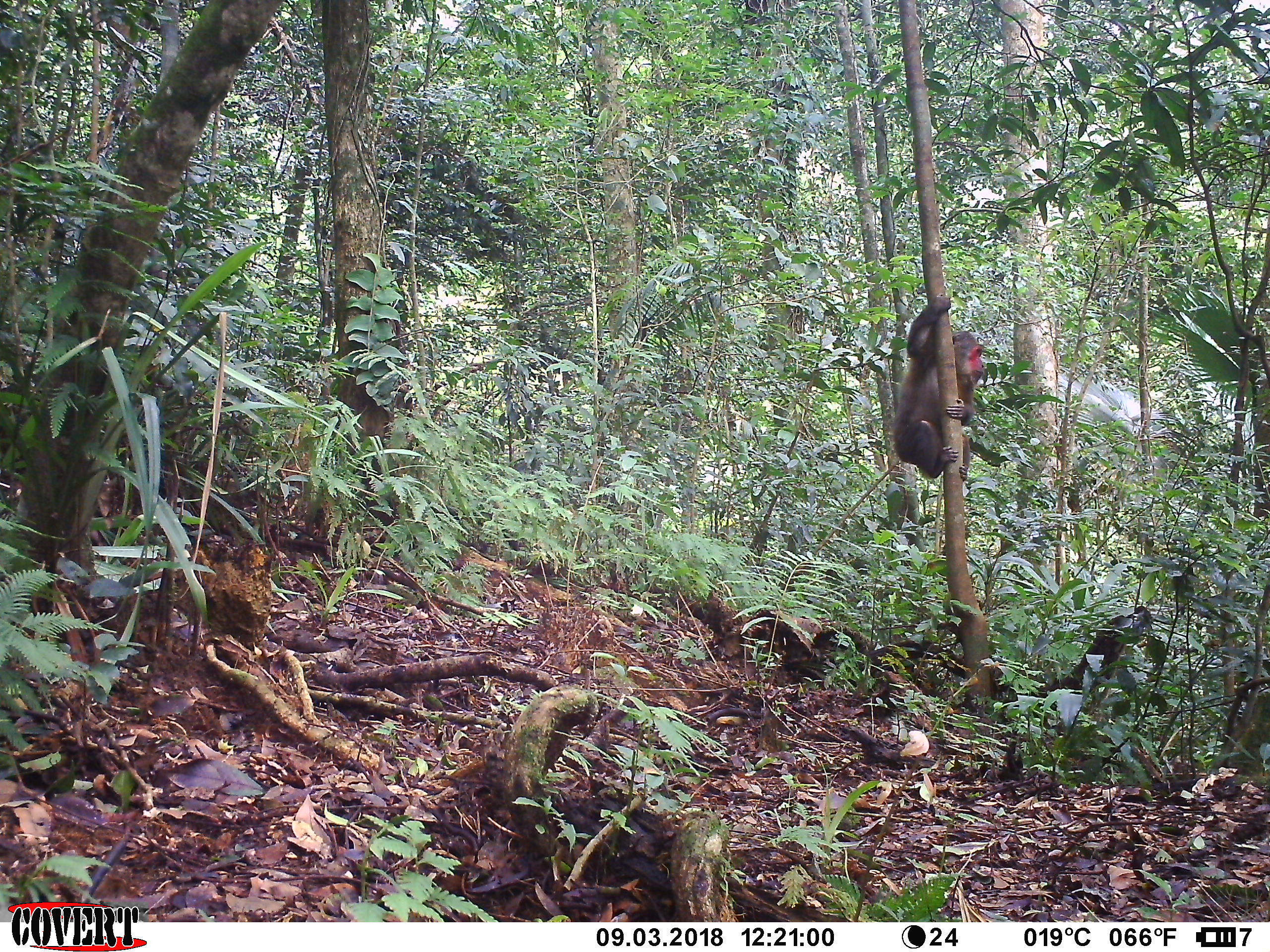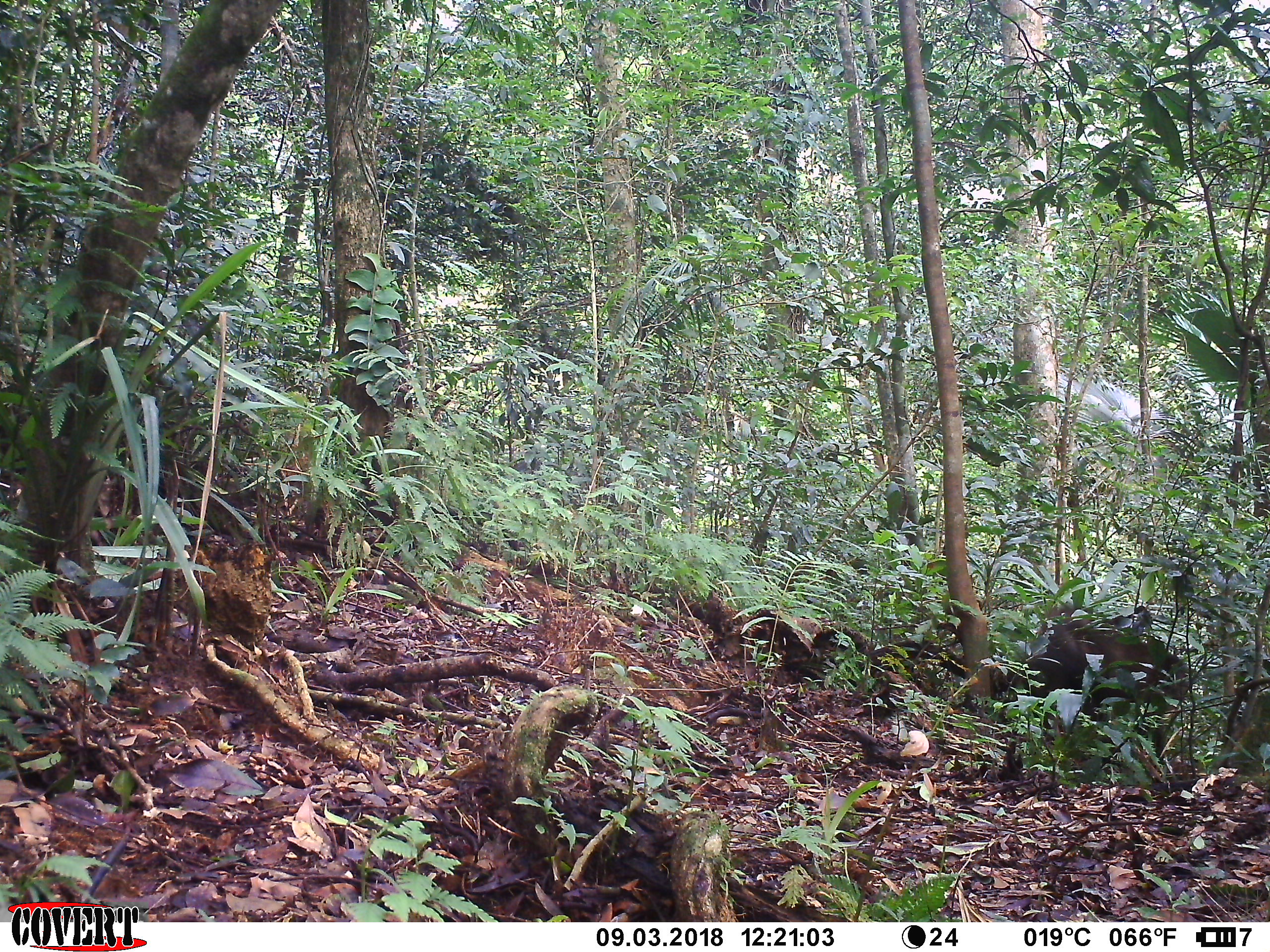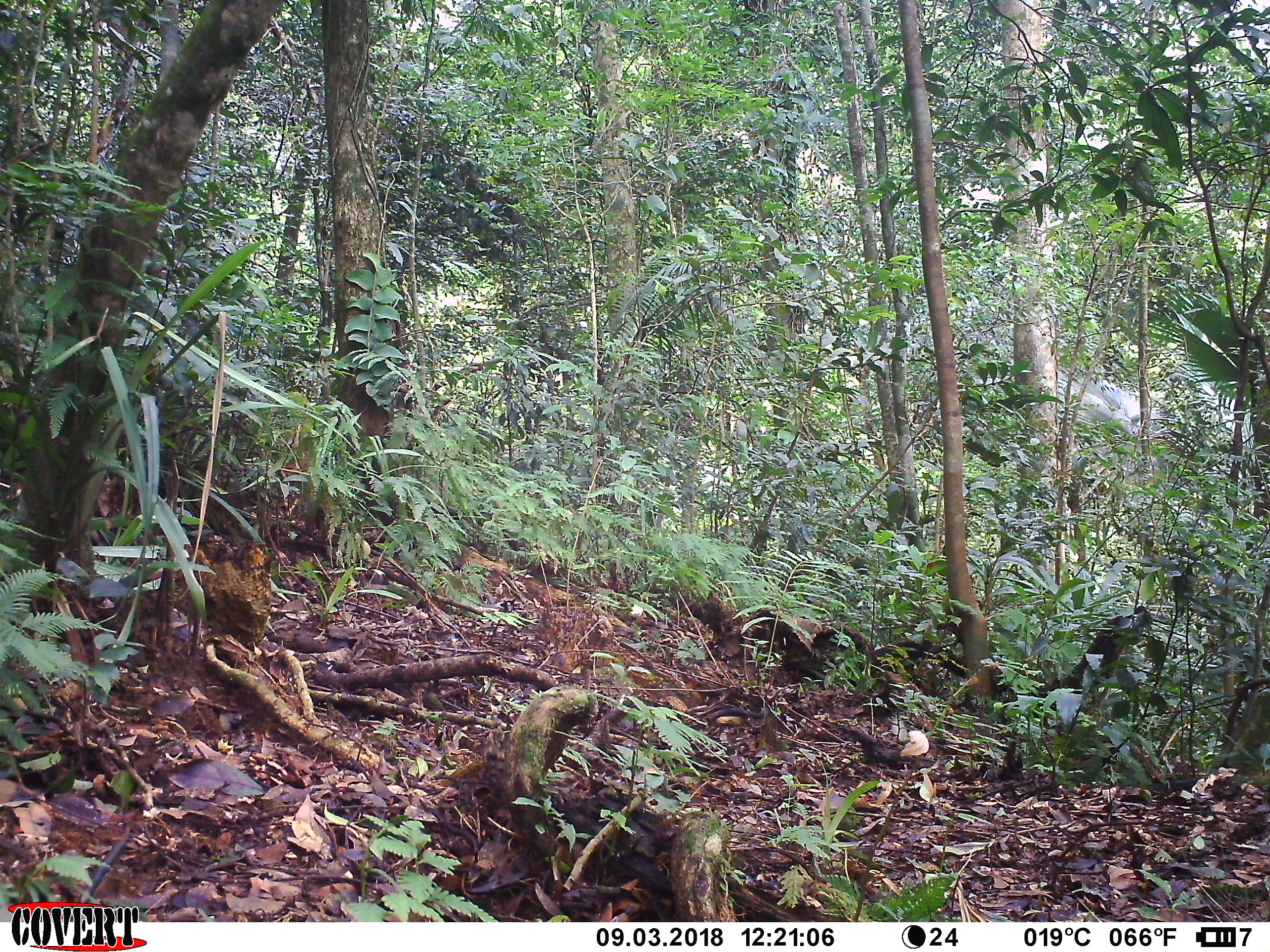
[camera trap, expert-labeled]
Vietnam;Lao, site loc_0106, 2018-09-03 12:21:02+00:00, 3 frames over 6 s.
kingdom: Animalia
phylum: Chordata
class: Mammalia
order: Primates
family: Cercopithecidae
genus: Macaca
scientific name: Macaca arctoides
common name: stump-tailed macaque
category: stump tailed macaque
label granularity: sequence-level